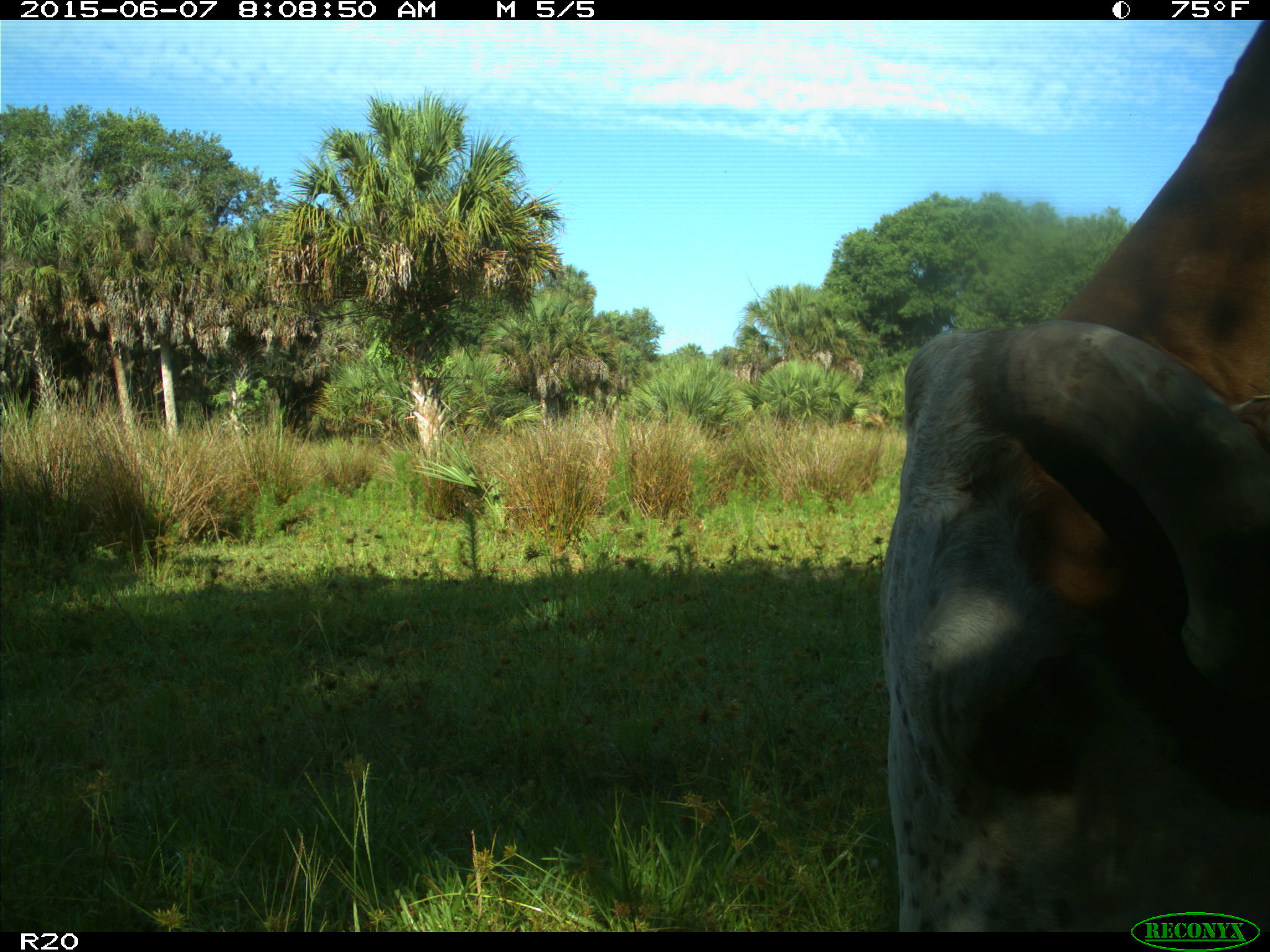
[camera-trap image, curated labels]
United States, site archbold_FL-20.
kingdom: Animalia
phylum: Chordata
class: Mammalia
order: Artiodactyla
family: Bovidae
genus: Bos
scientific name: Bos taurus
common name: domestic cow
Bos taurus (domestic cow).